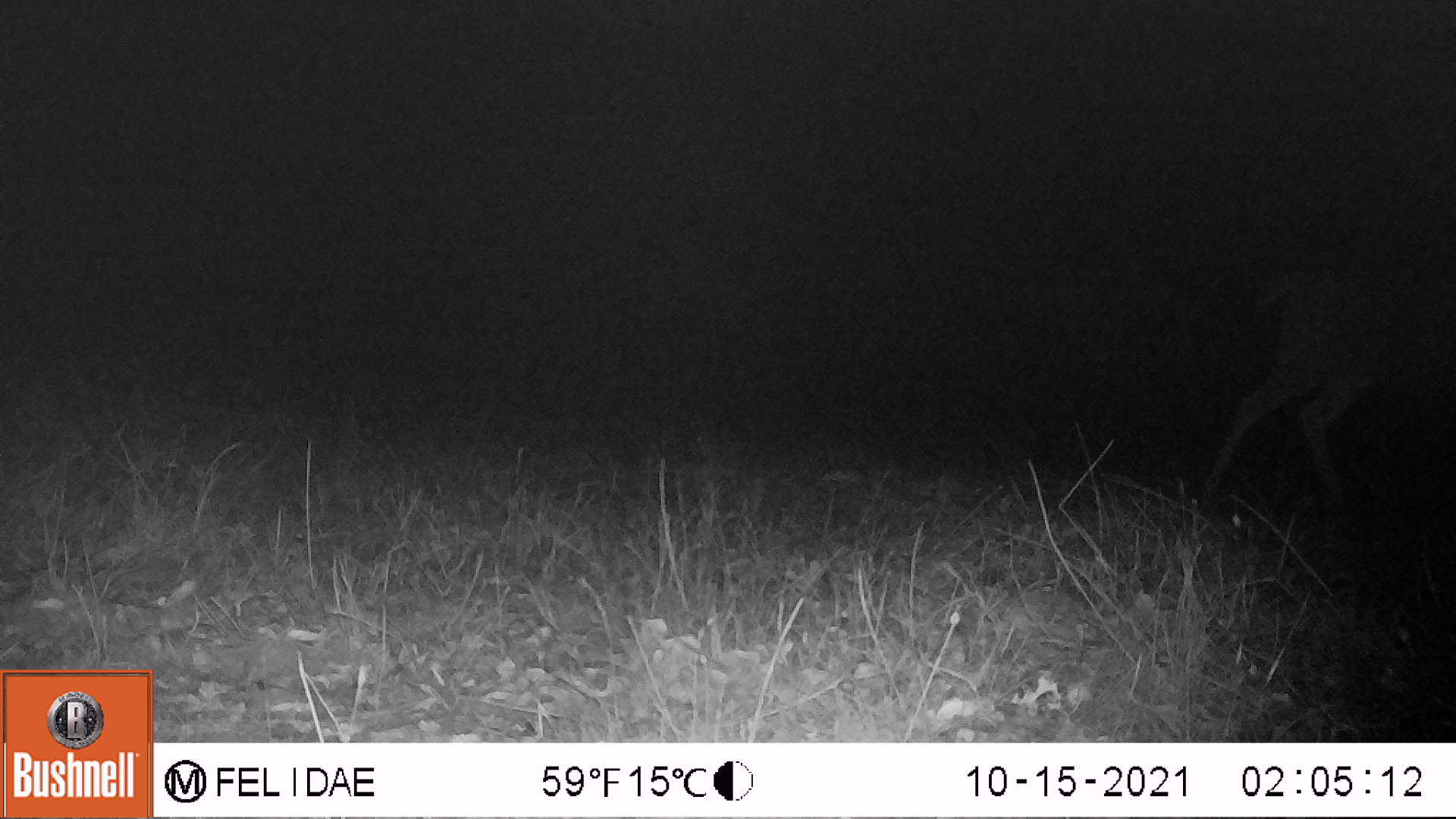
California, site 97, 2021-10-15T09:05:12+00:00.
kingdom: Animalia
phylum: Chordata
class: Mammalia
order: Artiodactyla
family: Cervidae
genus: Odocoileus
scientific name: Odocoileus hemionus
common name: mule deer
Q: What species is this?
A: Mule deer (Odocoileus hemionus).